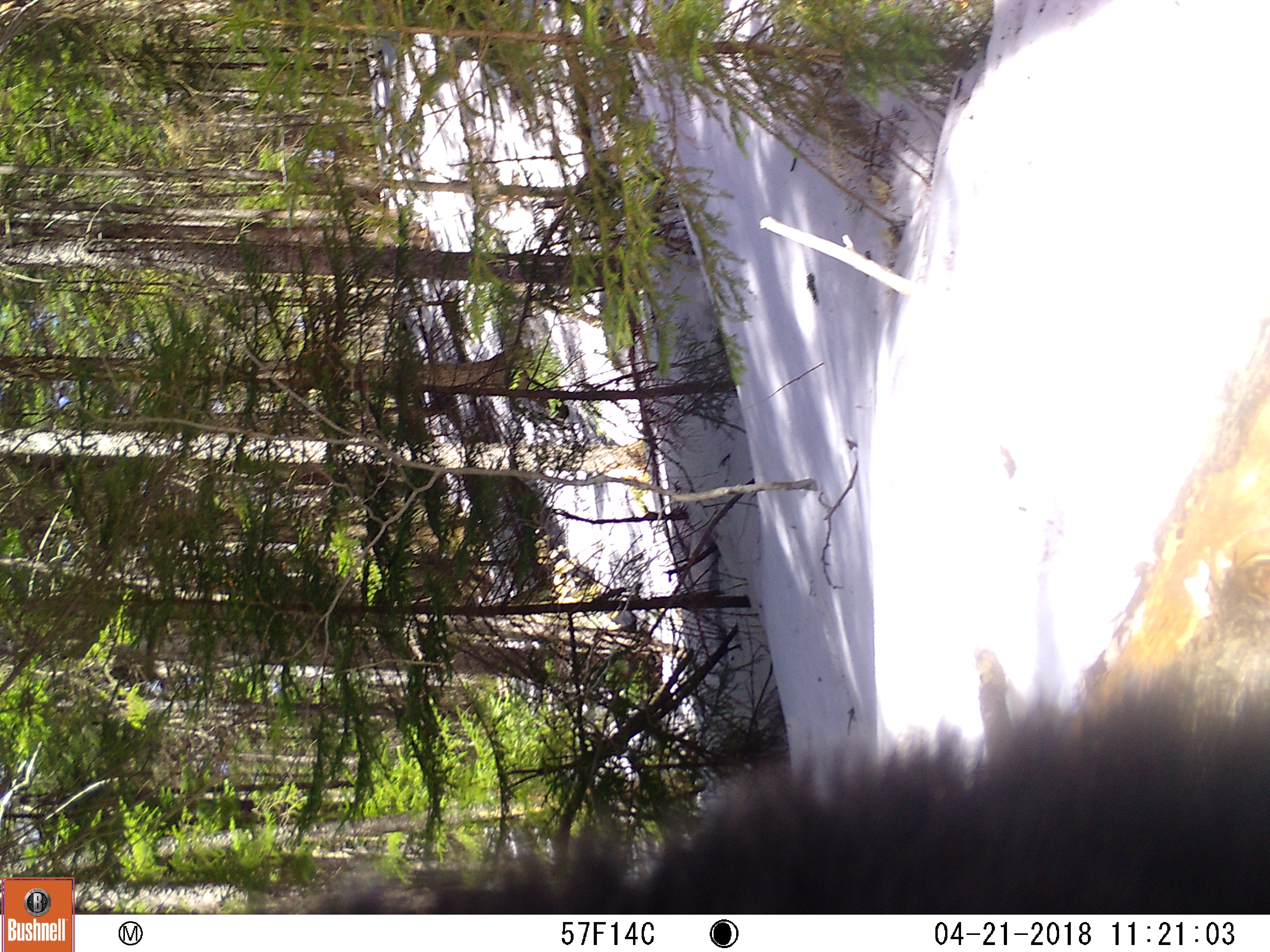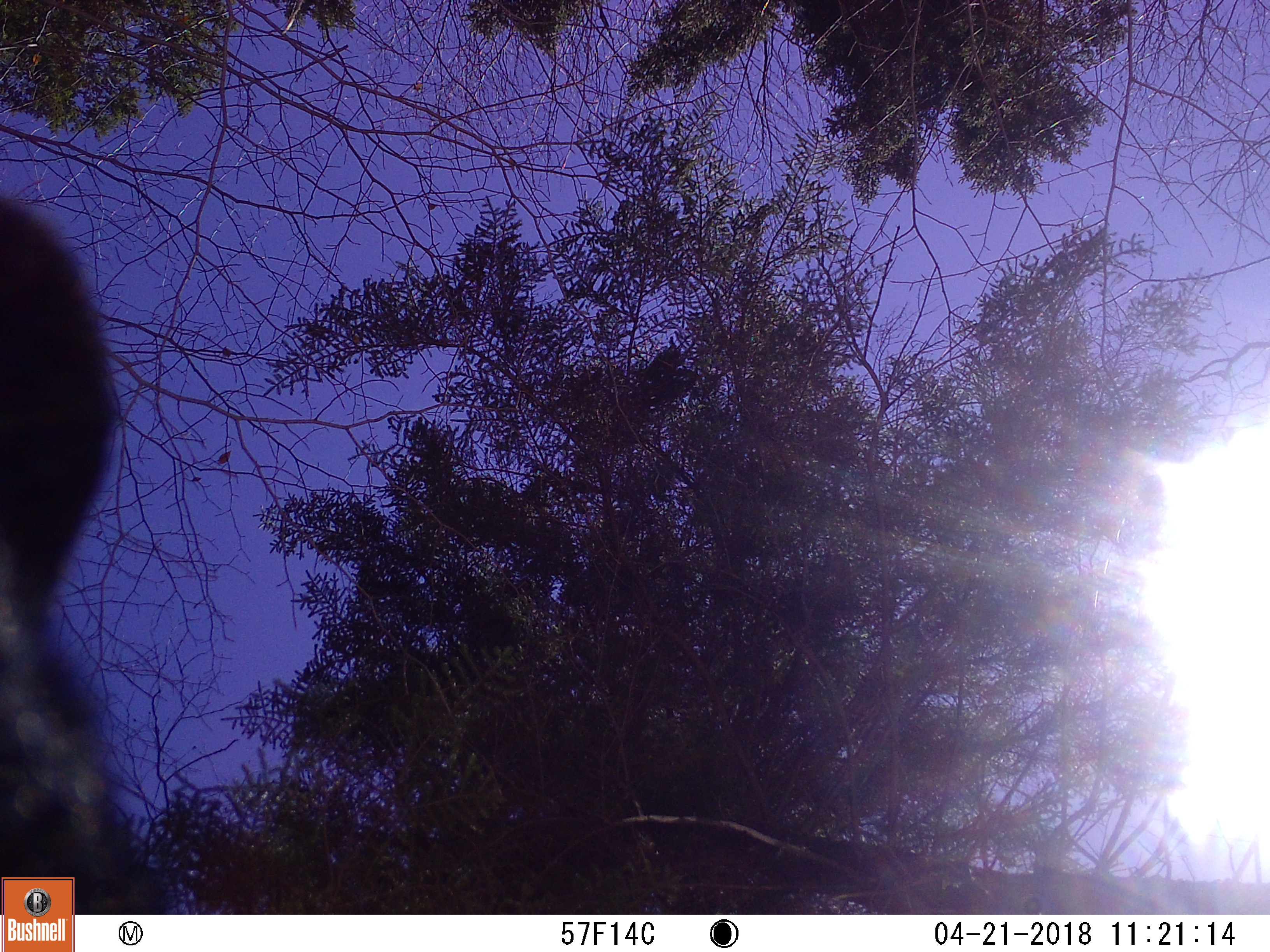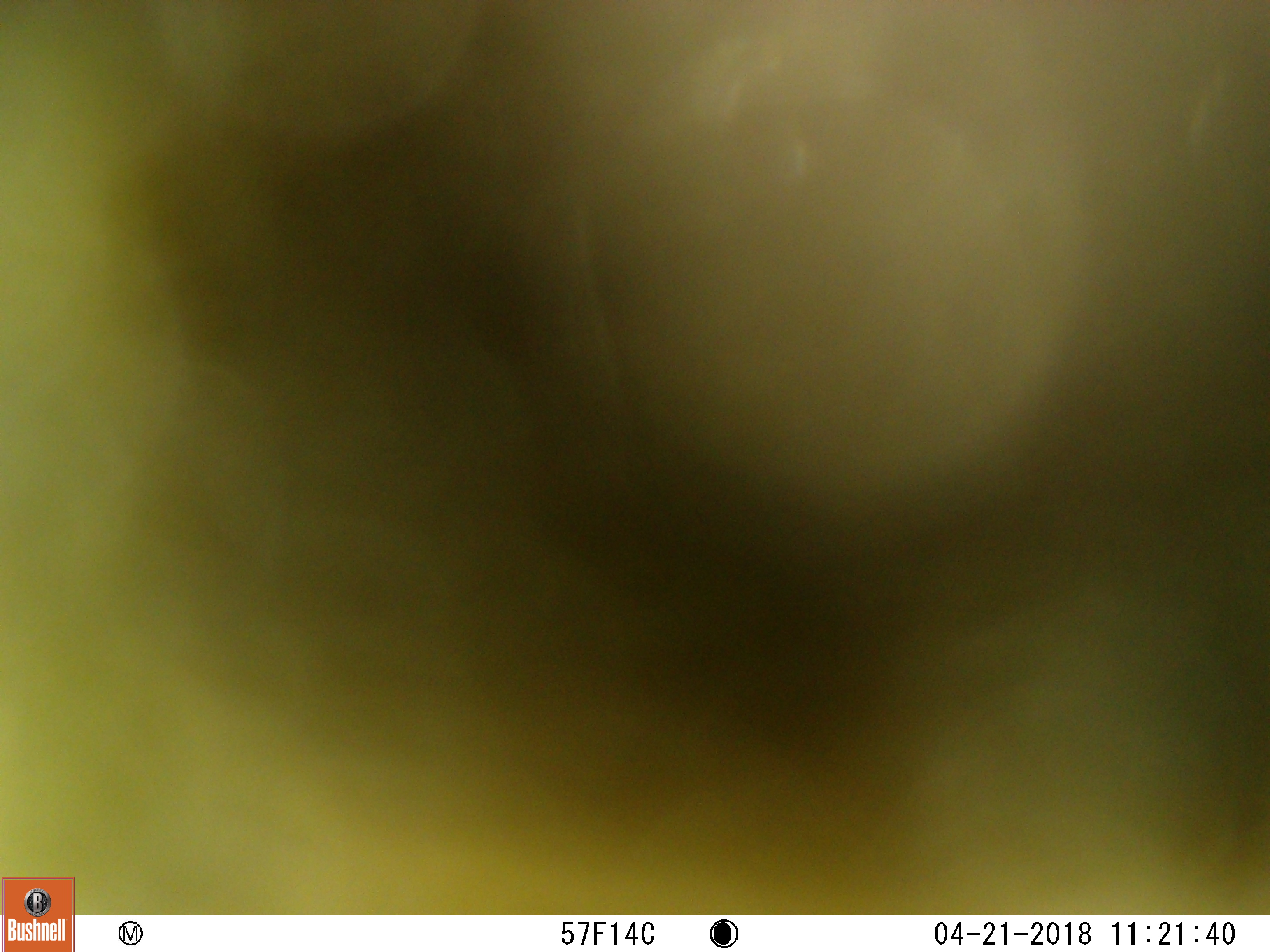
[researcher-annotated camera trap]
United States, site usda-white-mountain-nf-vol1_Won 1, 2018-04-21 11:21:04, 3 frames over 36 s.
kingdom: Animalia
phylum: Chordata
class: Mammalia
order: Carnivora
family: Ursidae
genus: Ursus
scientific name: Ursus americanus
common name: black bear